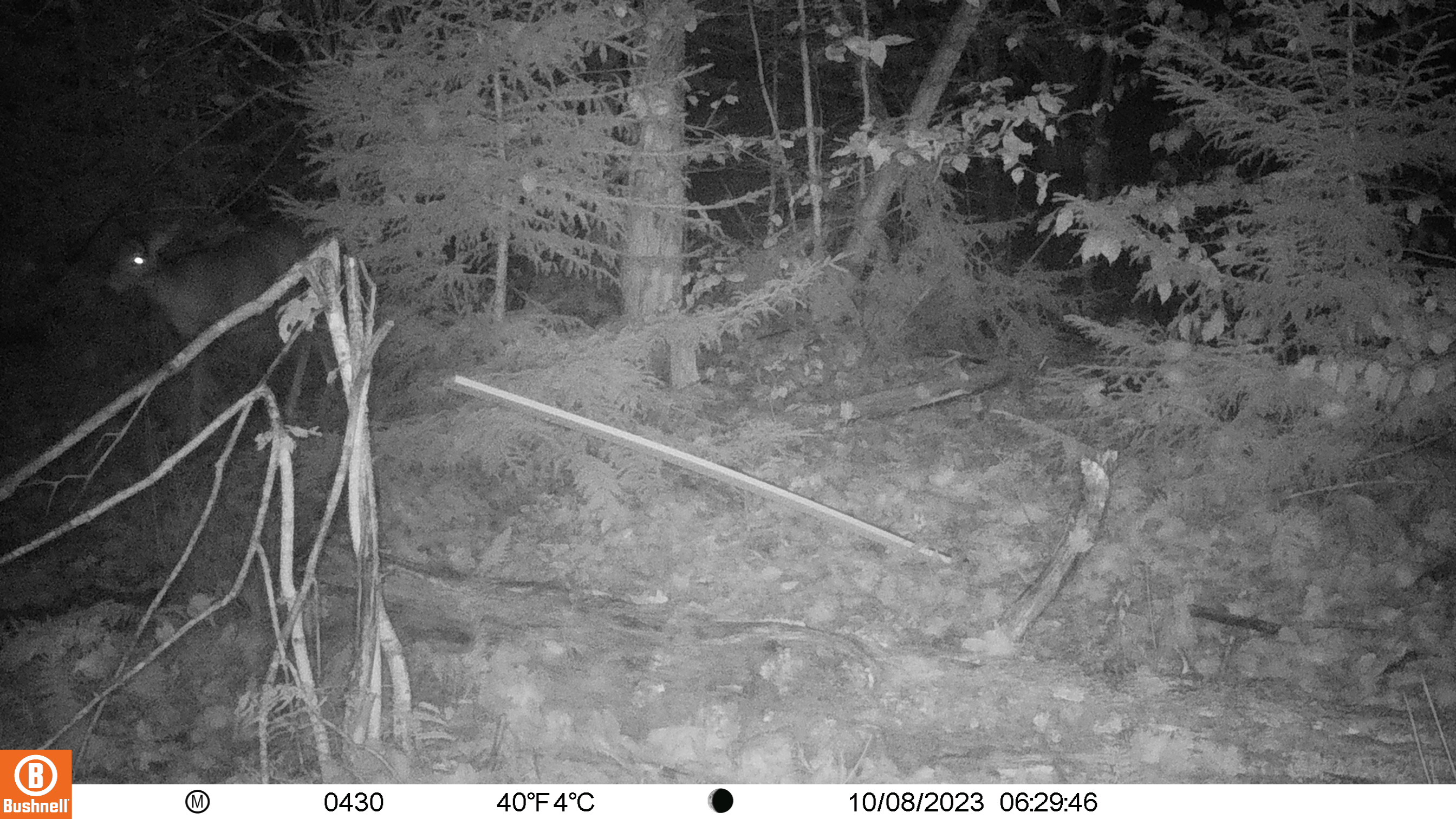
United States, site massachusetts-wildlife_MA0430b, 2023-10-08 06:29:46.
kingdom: Animalia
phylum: Chordata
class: Mammalia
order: Artiodactyla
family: Cervidae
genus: Odocoileus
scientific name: Odocoileus virginianus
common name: white-tailed deer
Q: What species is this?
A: White-tailed deer (Odocoileus virginianus).